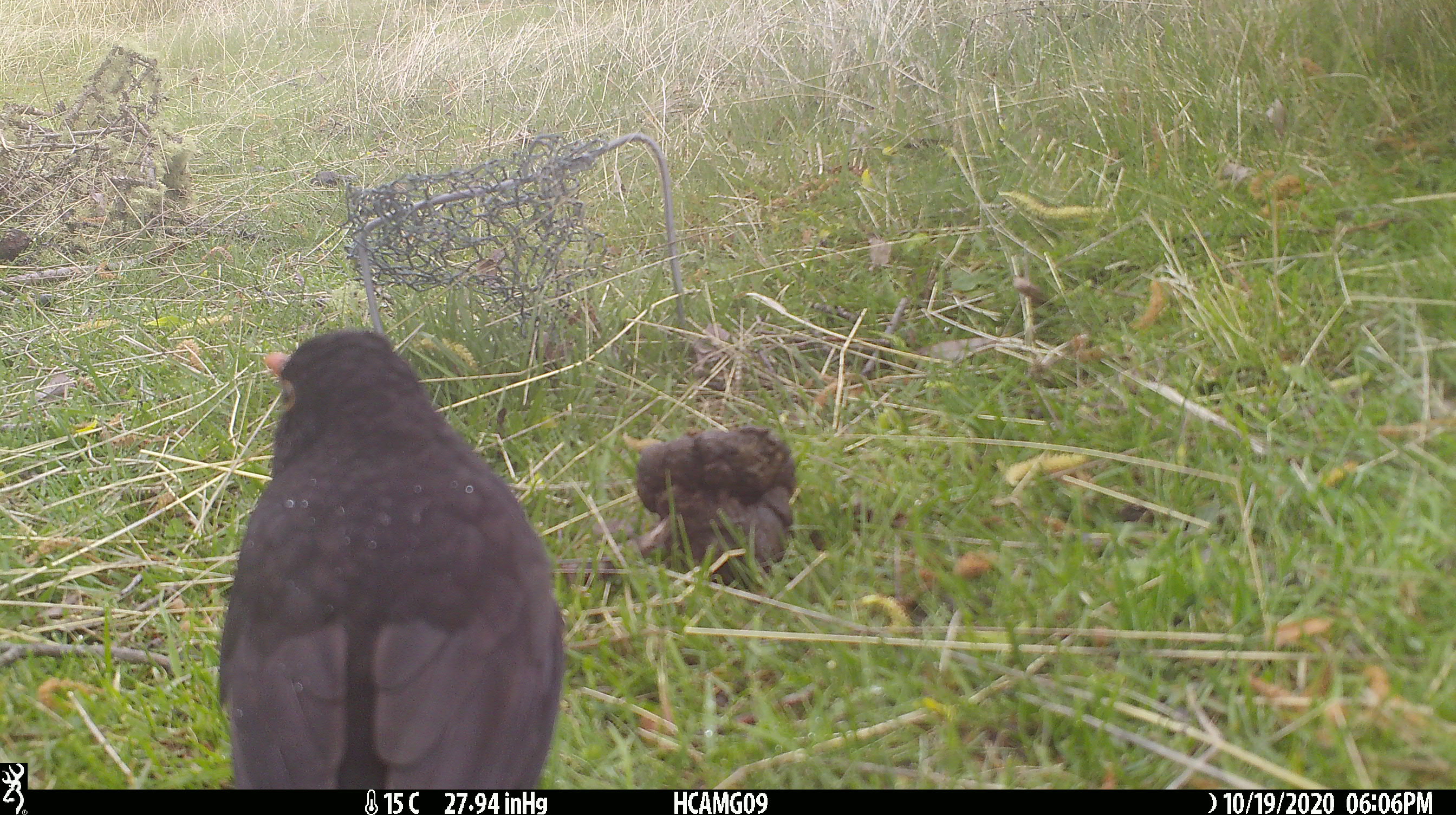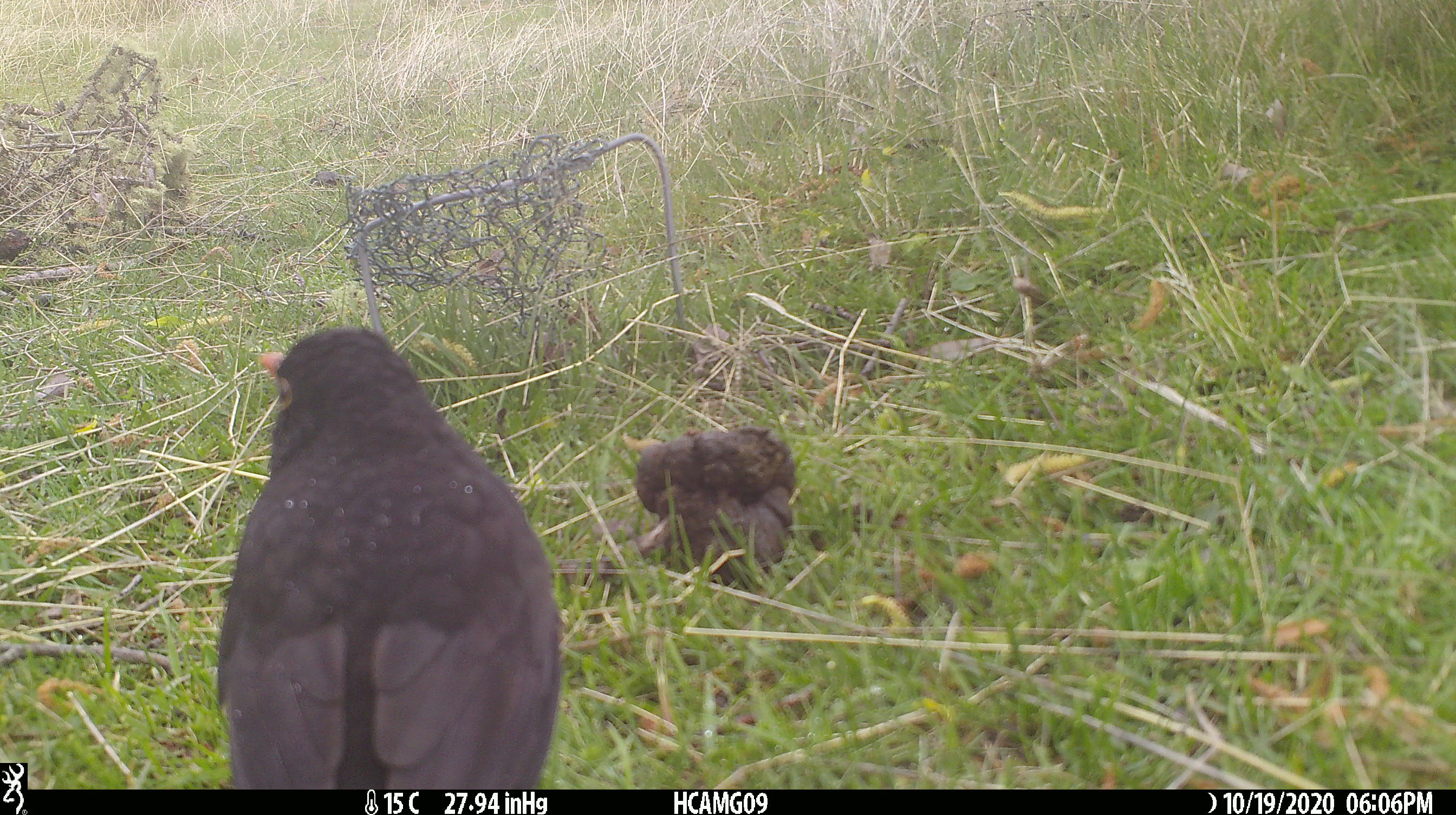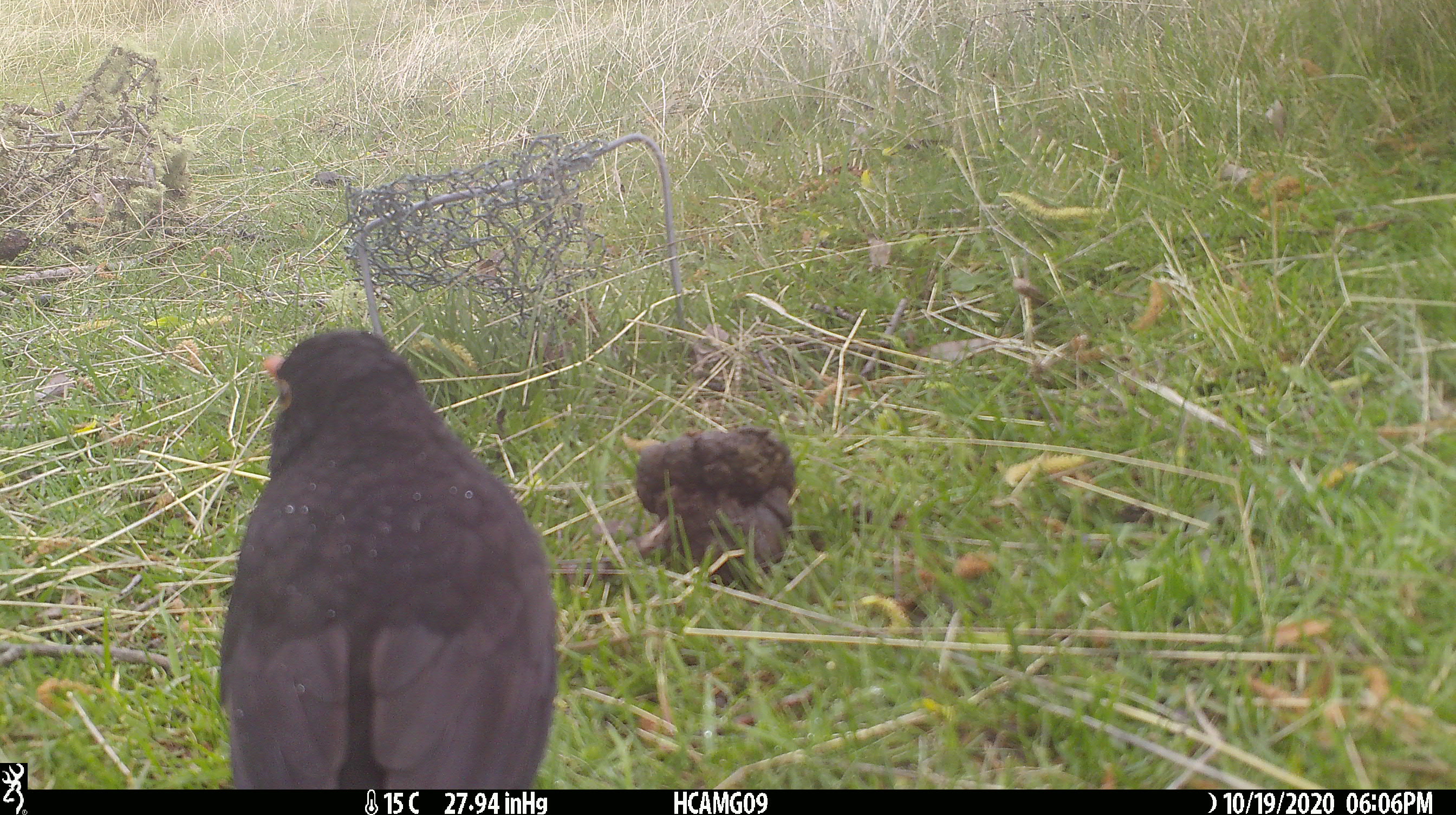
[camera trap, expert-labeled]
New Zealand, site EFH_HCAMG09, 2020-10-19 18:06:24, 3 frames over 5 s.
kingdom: Animalia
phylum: Chordata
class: Aves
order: Passeriformes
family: Turdidae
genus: Turdus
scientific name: Turdus merula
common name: eurasian blackbird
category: blackbird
Blackbird (eurasian blackbird) (Turdus merula).